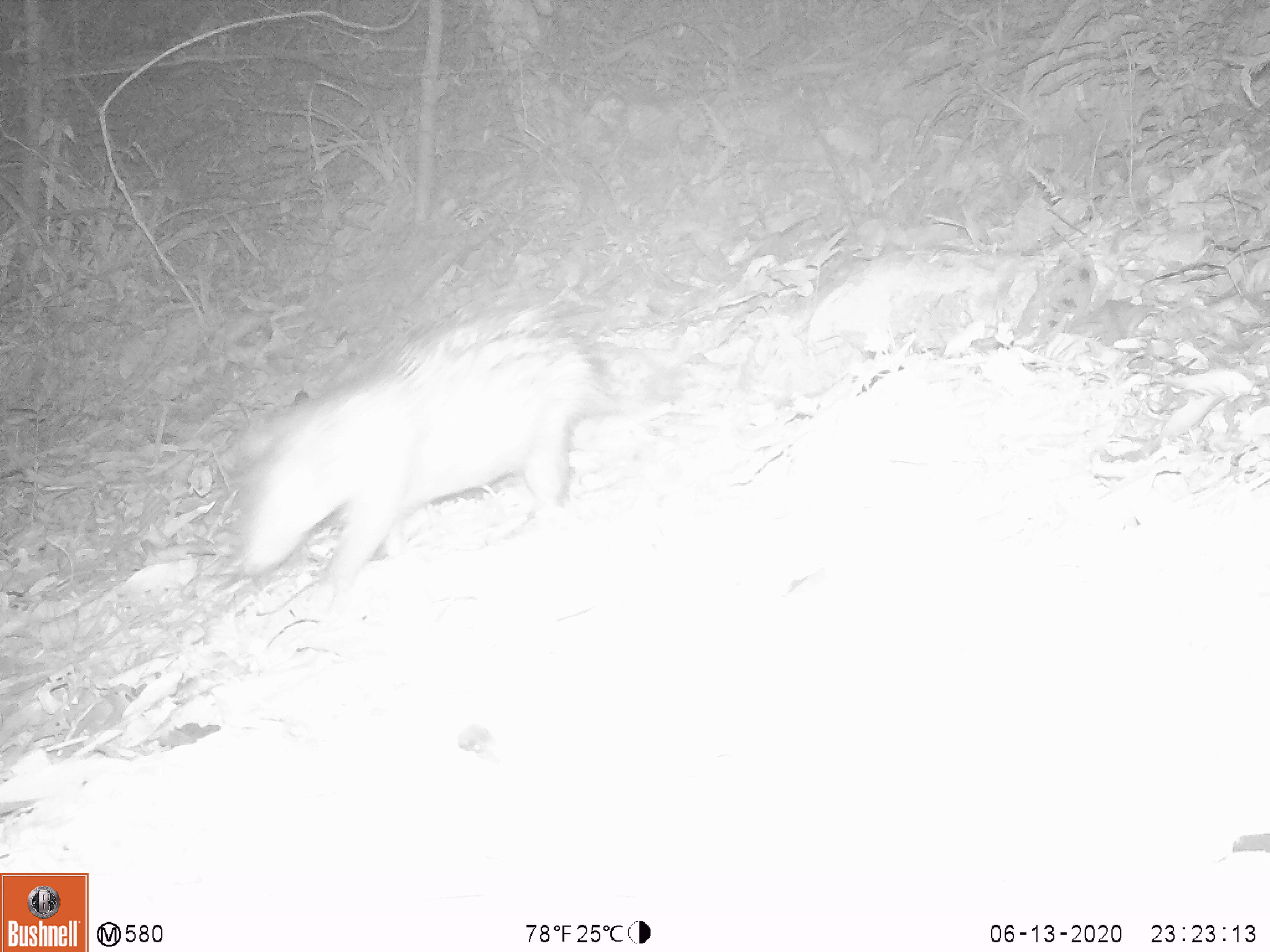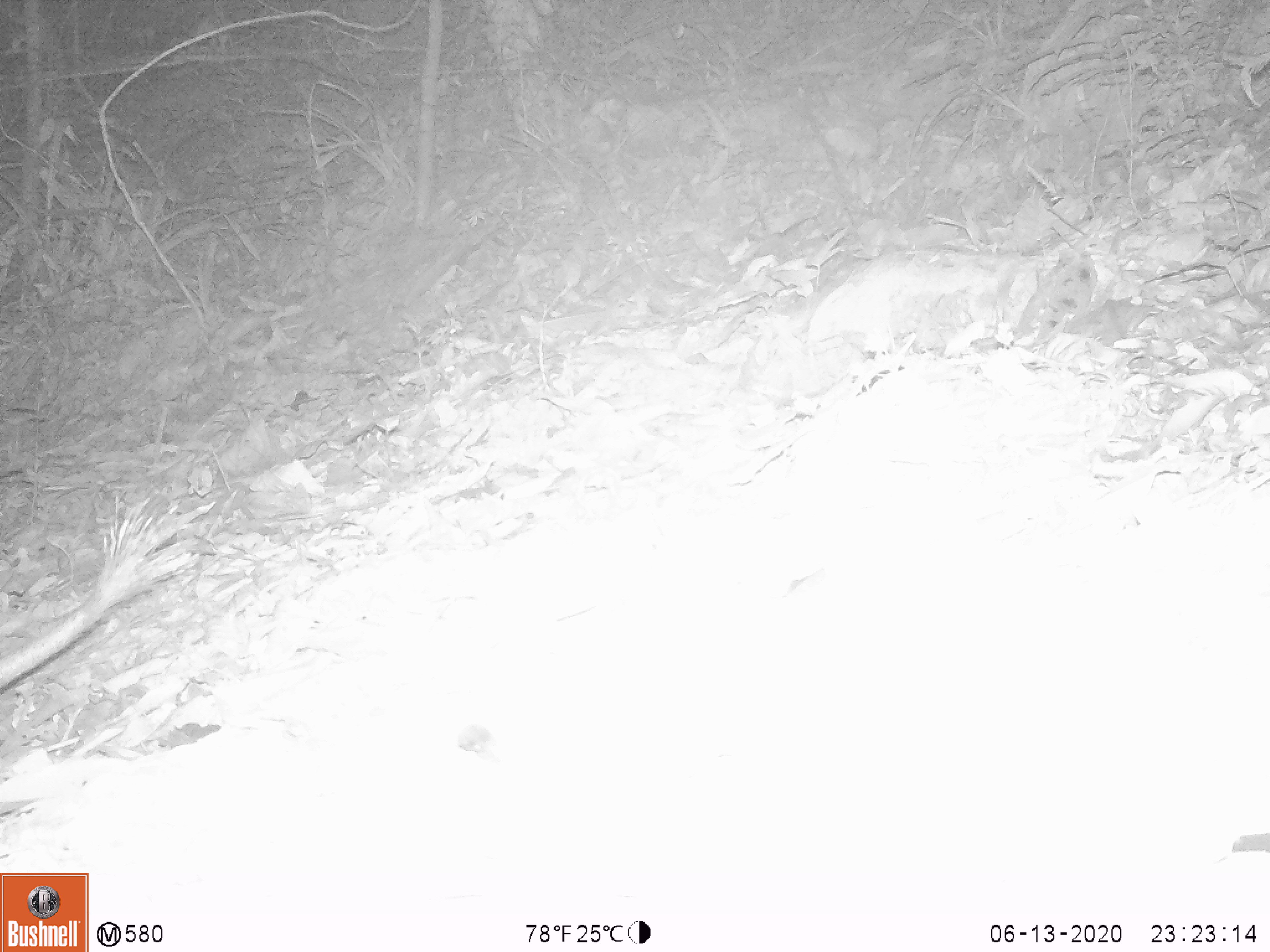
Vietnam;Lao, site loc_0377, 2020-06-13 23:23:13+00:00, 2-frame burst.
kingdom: Animalia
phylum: Chordata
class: Mammalia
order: Rodentia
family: Hystricidae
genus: Atherurus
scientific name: Atherurus macrourus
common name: asiatic brush-tailed porcupine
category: asiatic brush tailed porcupine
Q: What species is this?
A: Asiatic brush tailed porcupine (asiatic brush-tailed porcupine) (Atherurus macrourus).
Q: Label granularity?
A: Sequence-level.